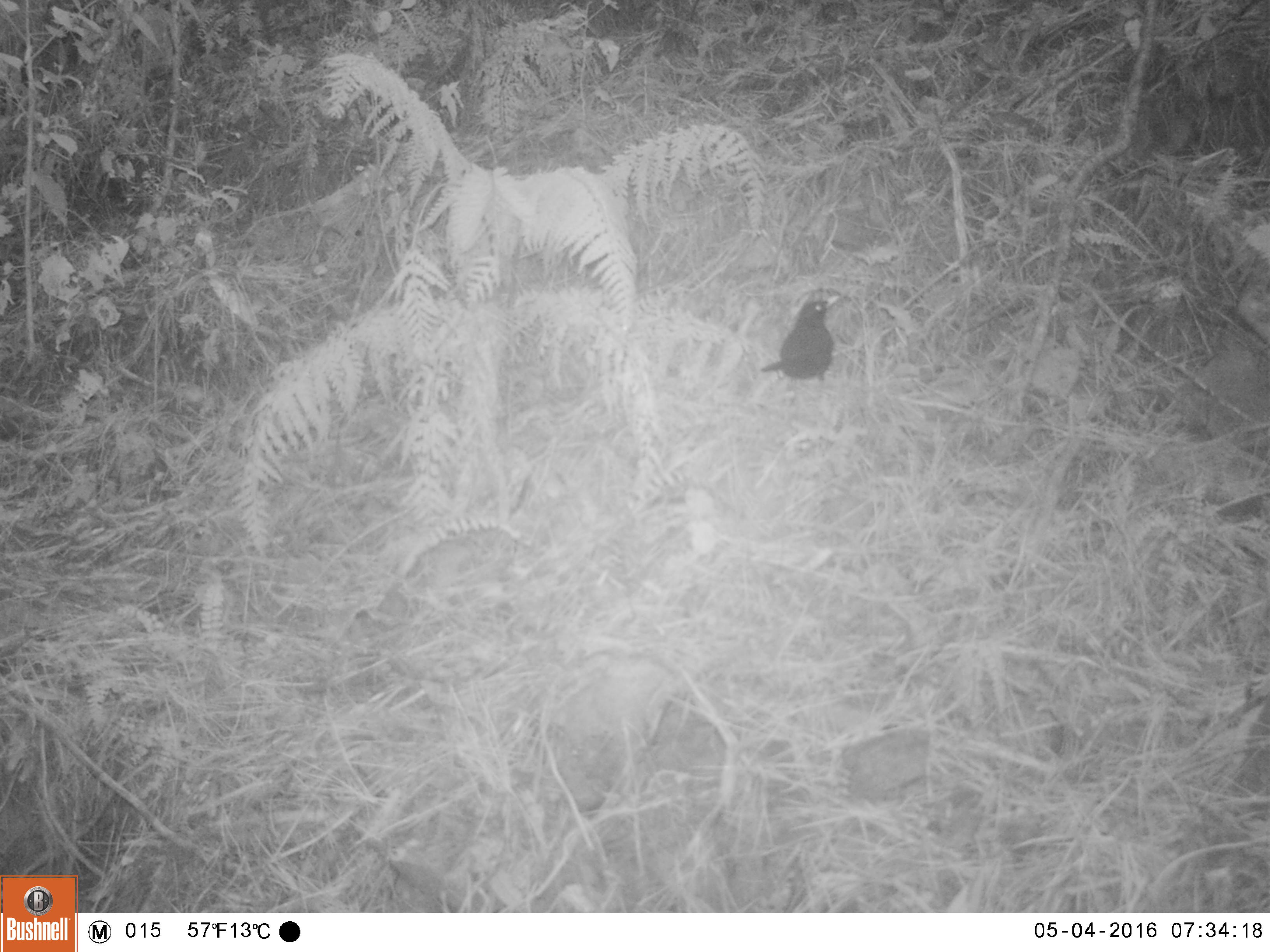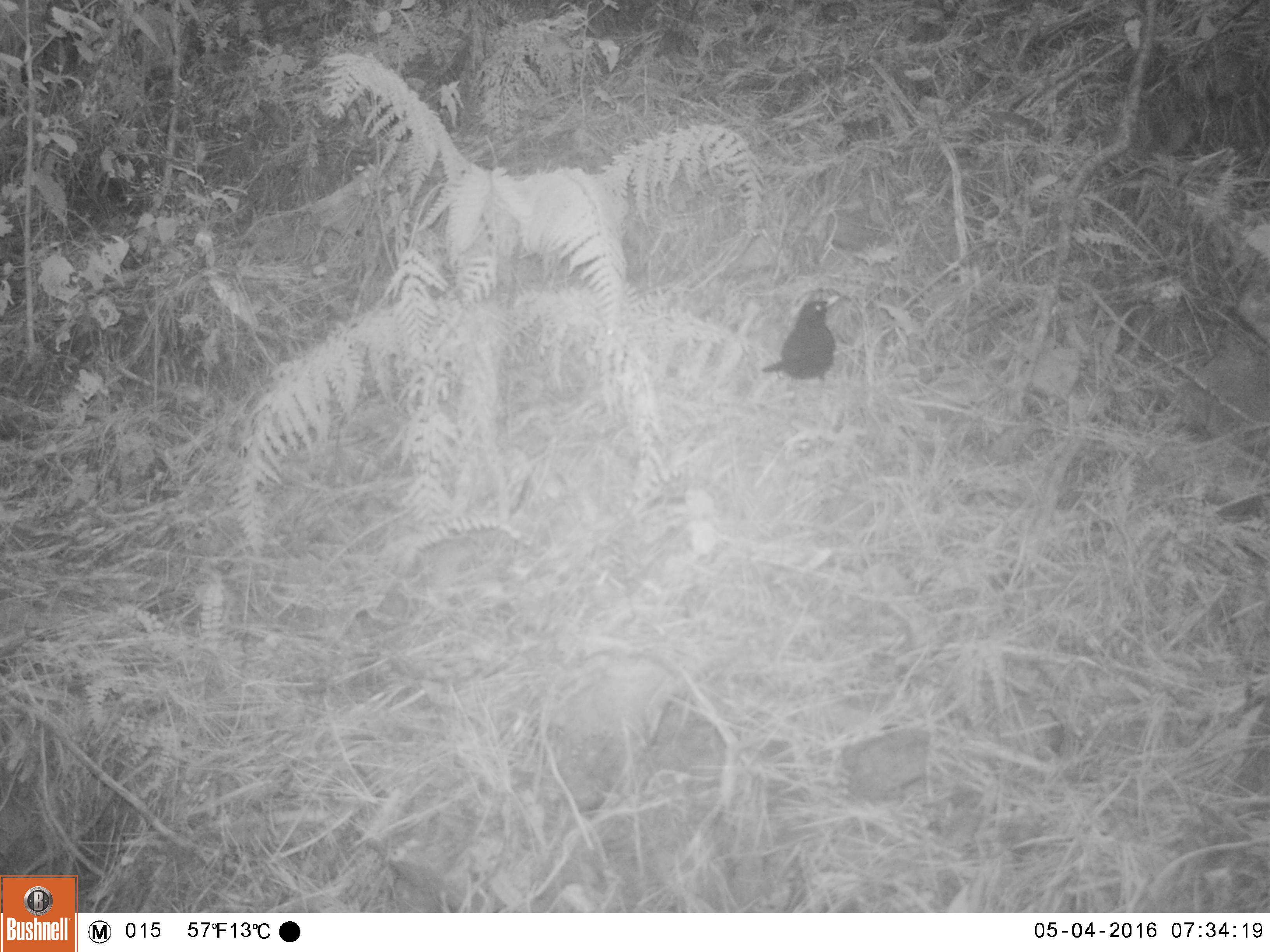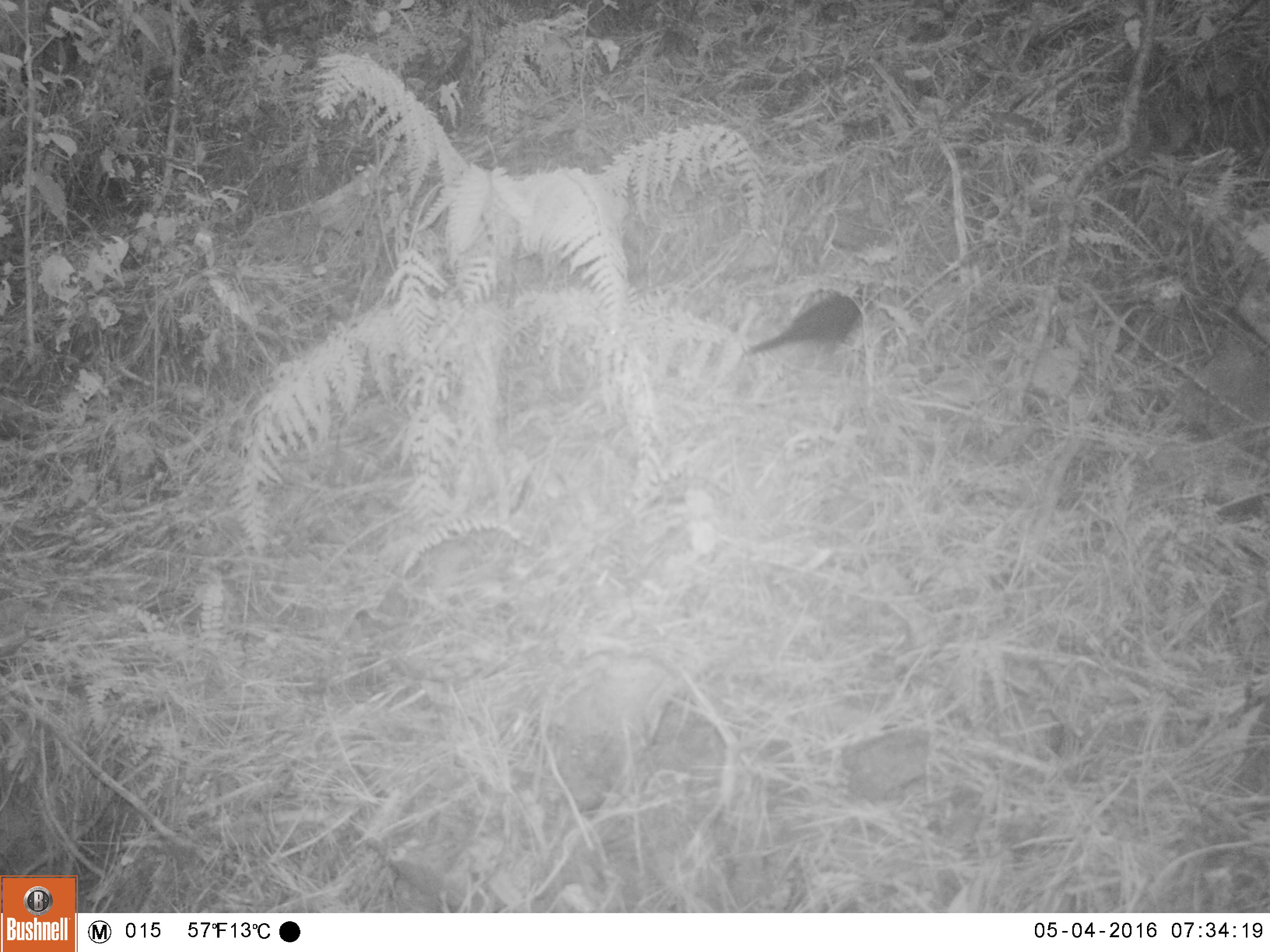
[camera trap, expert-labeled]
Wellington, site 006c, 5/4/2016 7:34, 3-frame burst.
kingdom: Animalia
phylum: Chordata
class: Aves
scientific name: Aves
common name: bird